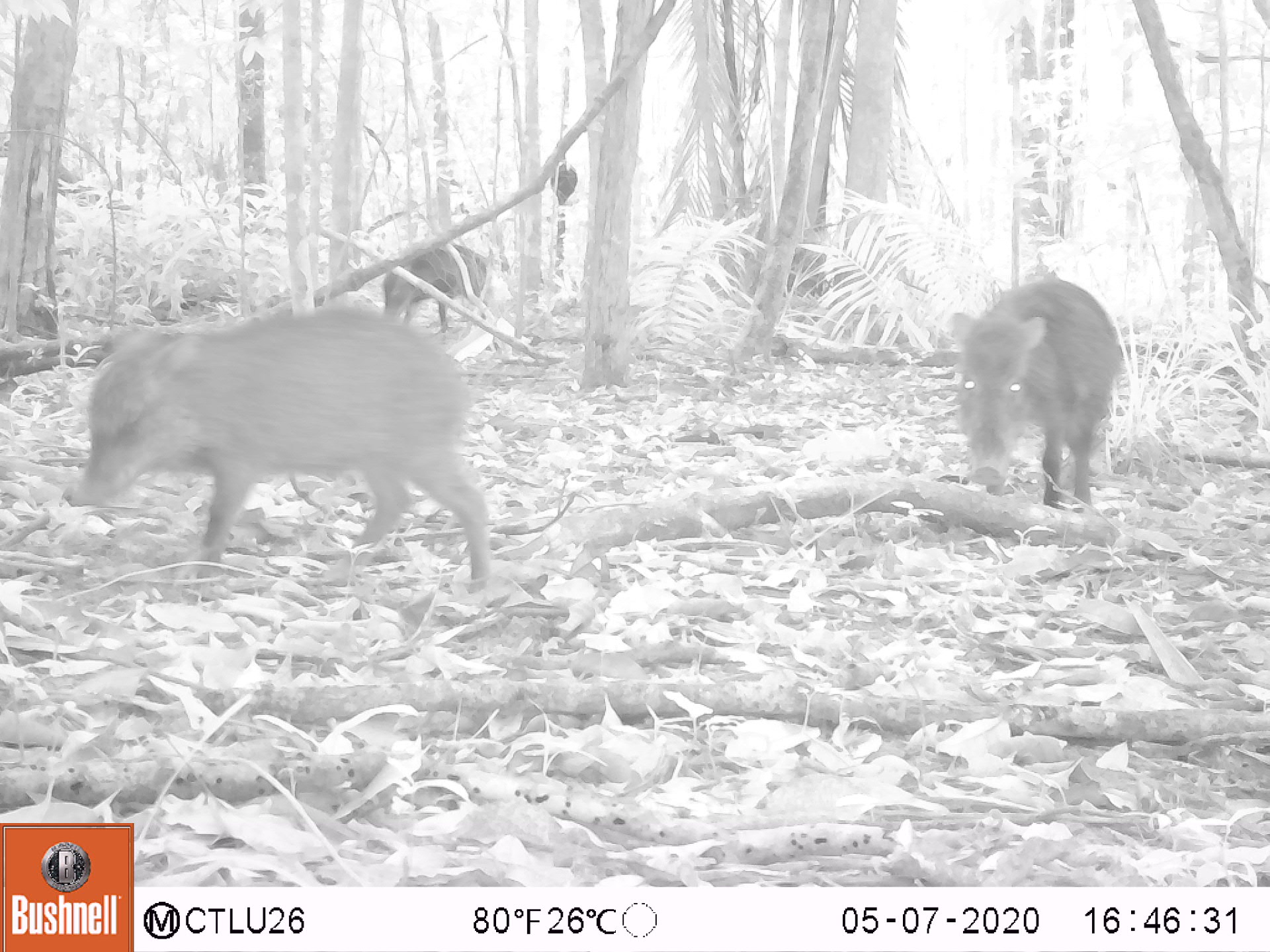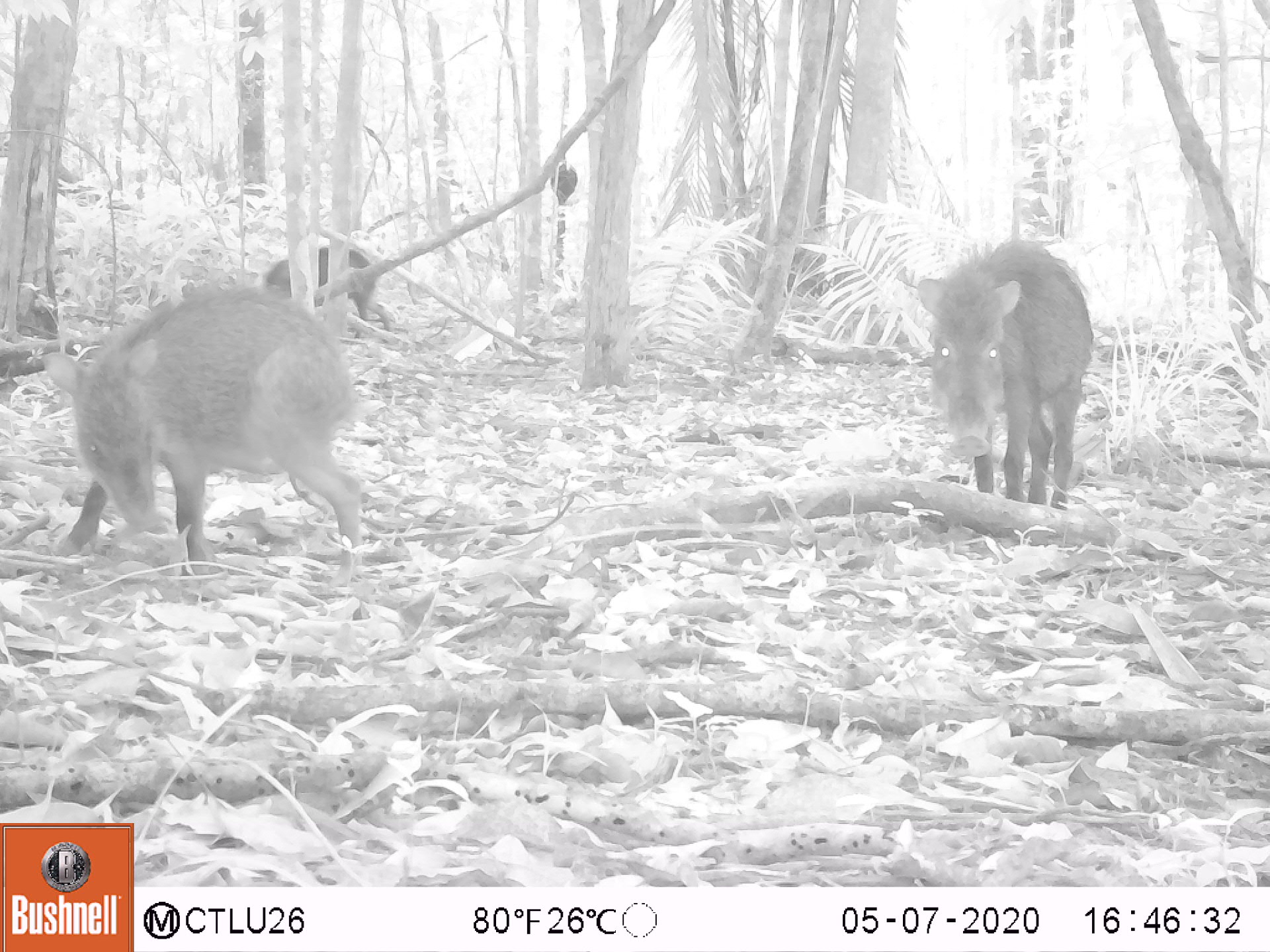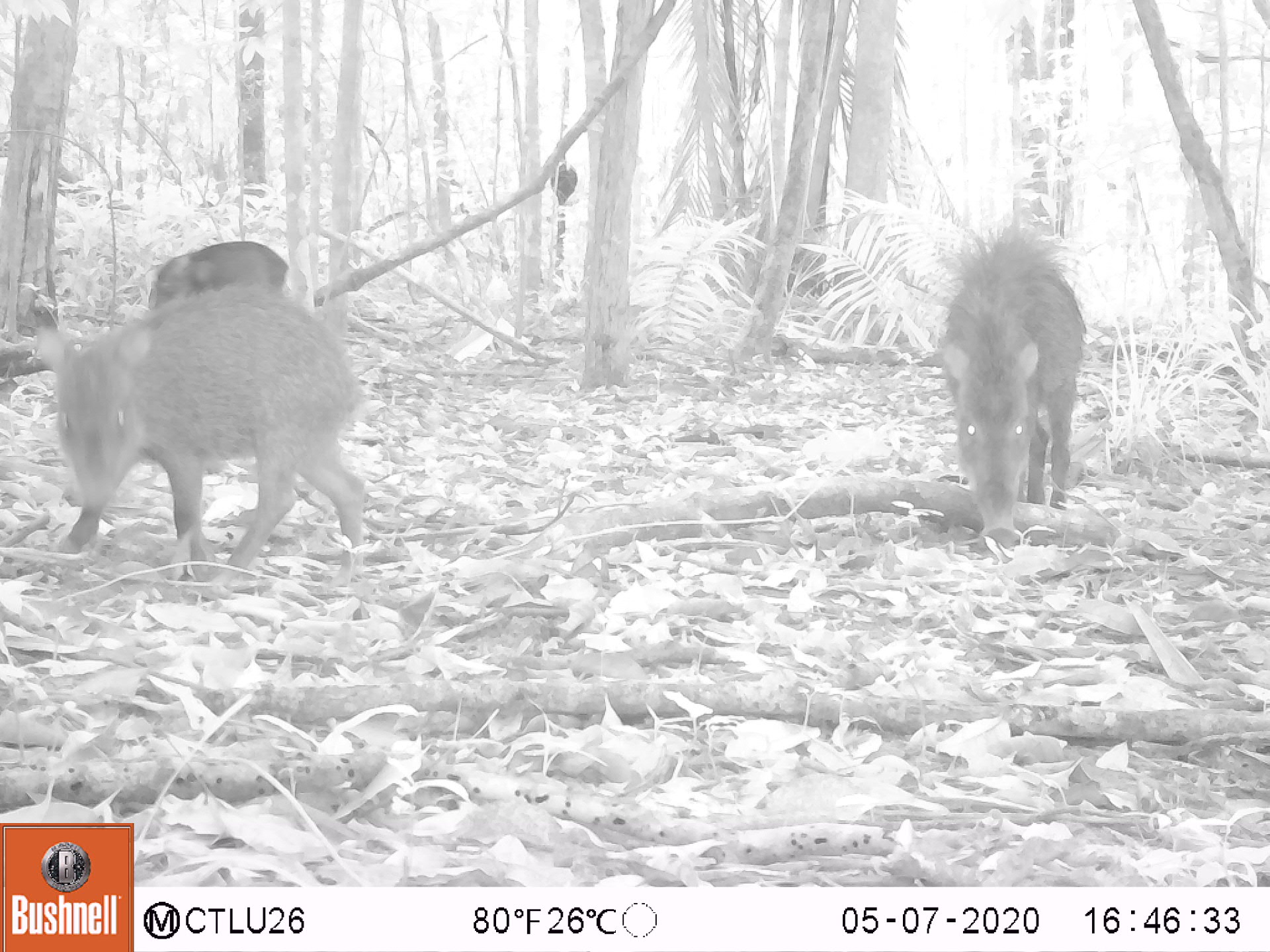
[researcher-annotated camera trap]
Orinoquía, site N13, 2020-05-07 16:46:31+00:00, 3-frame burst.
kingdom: Animalia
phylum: Chordata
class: Mammalia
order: Artiodactyla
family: Tayassuidae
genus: Tayassu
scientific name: Tayassu pecari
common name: white-lipped peccary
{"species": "white-lipped peccary (Tayassu pecari)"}